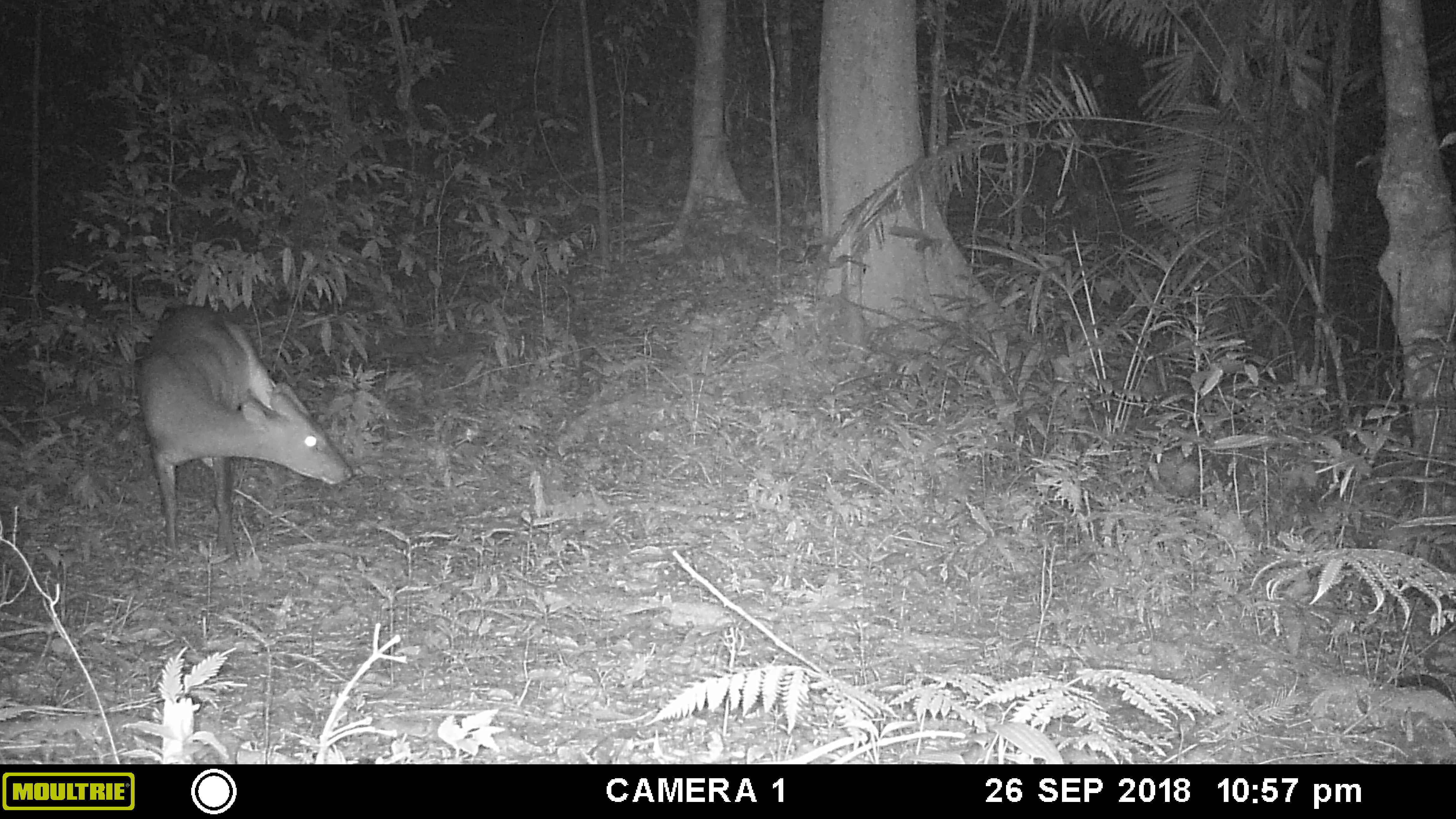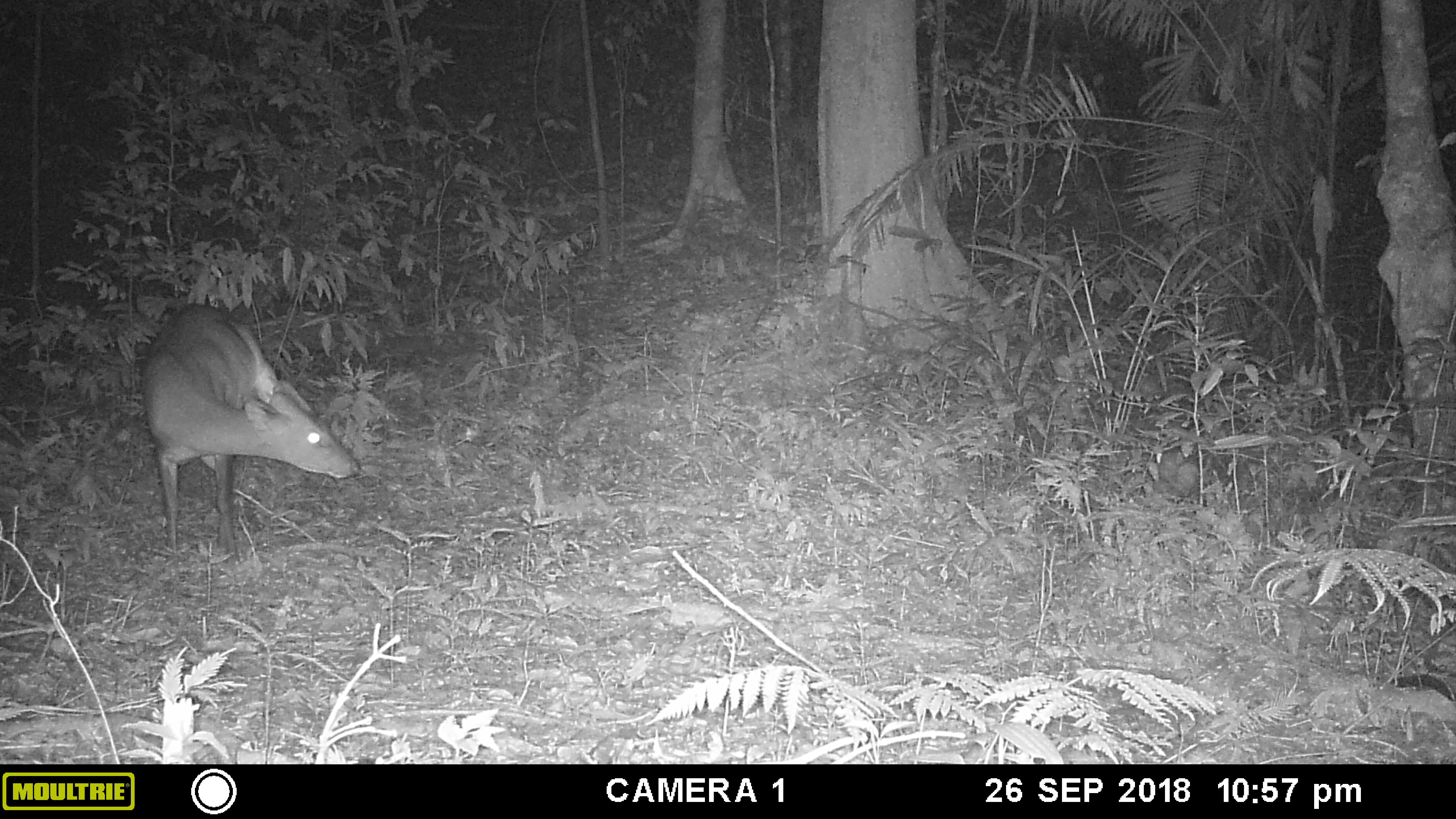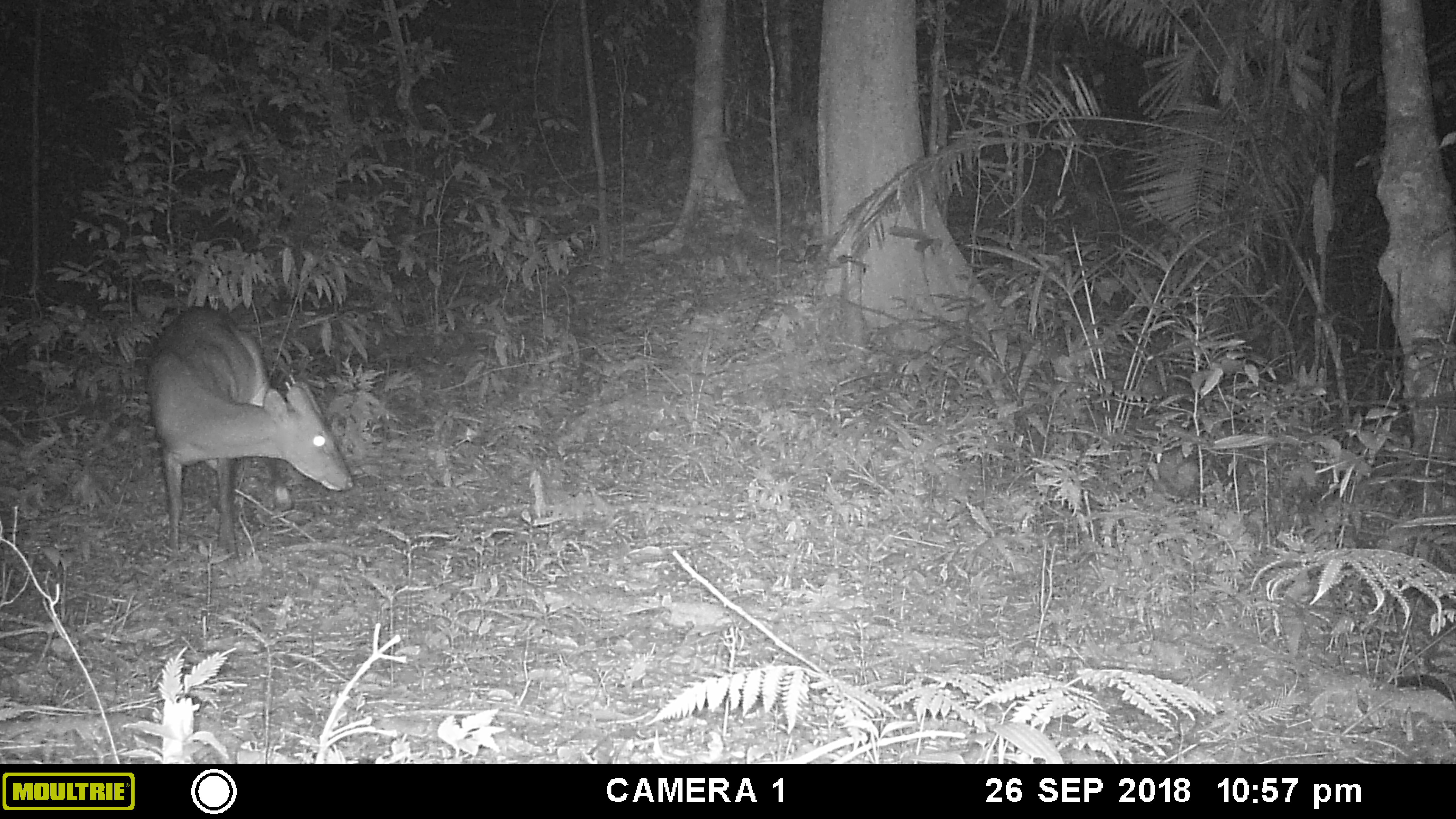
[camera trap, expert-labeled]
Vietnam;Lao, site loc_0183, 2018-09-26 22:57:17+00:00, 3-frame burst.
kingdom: Animalia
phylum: Chordata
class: Mammalia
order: Artiodactyla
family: Cervidae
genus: Muntiacus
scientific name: Muntiacus vuquangensis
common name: large-antlered muntjac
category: large antlered muntjac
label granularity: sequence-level